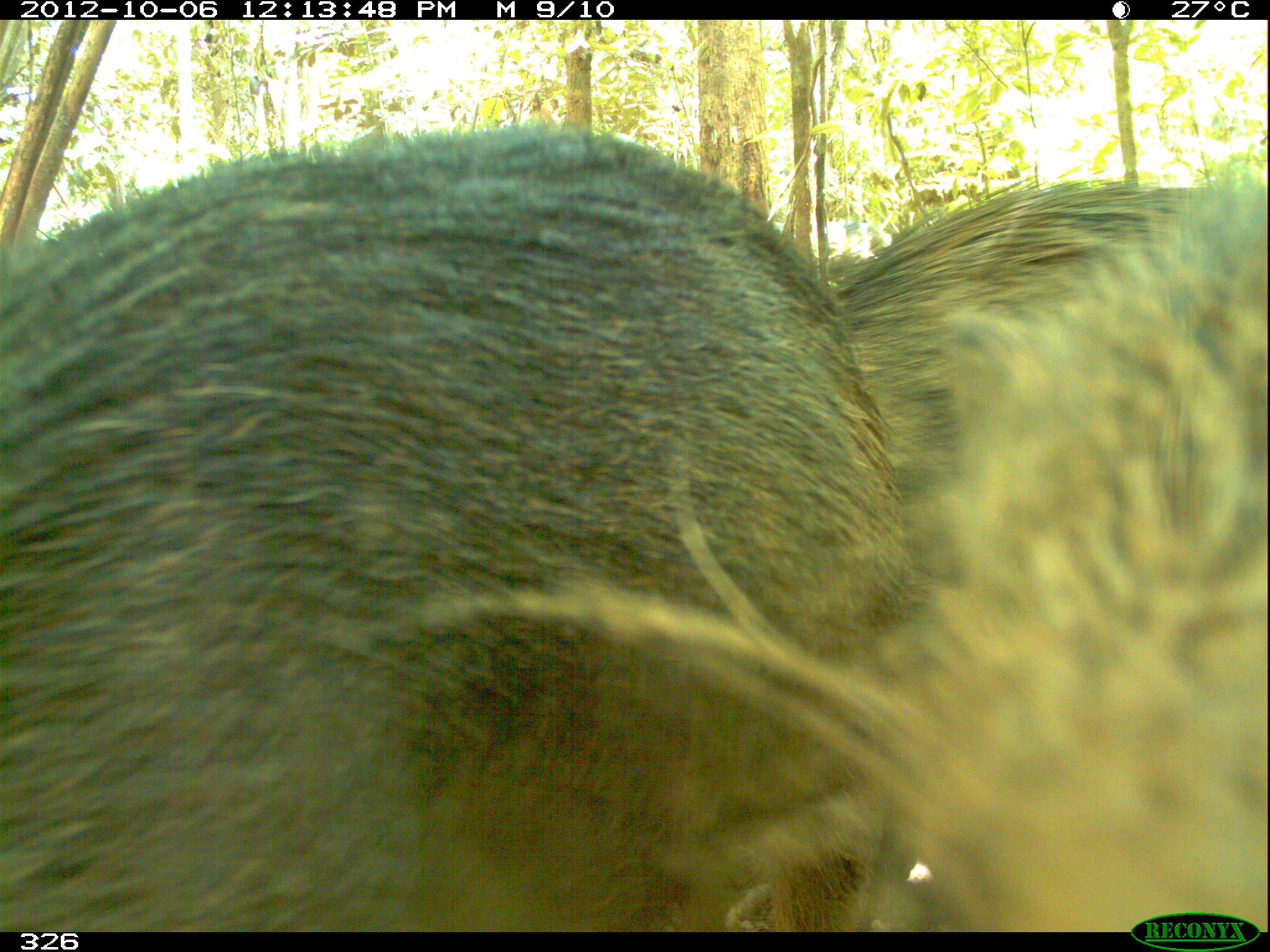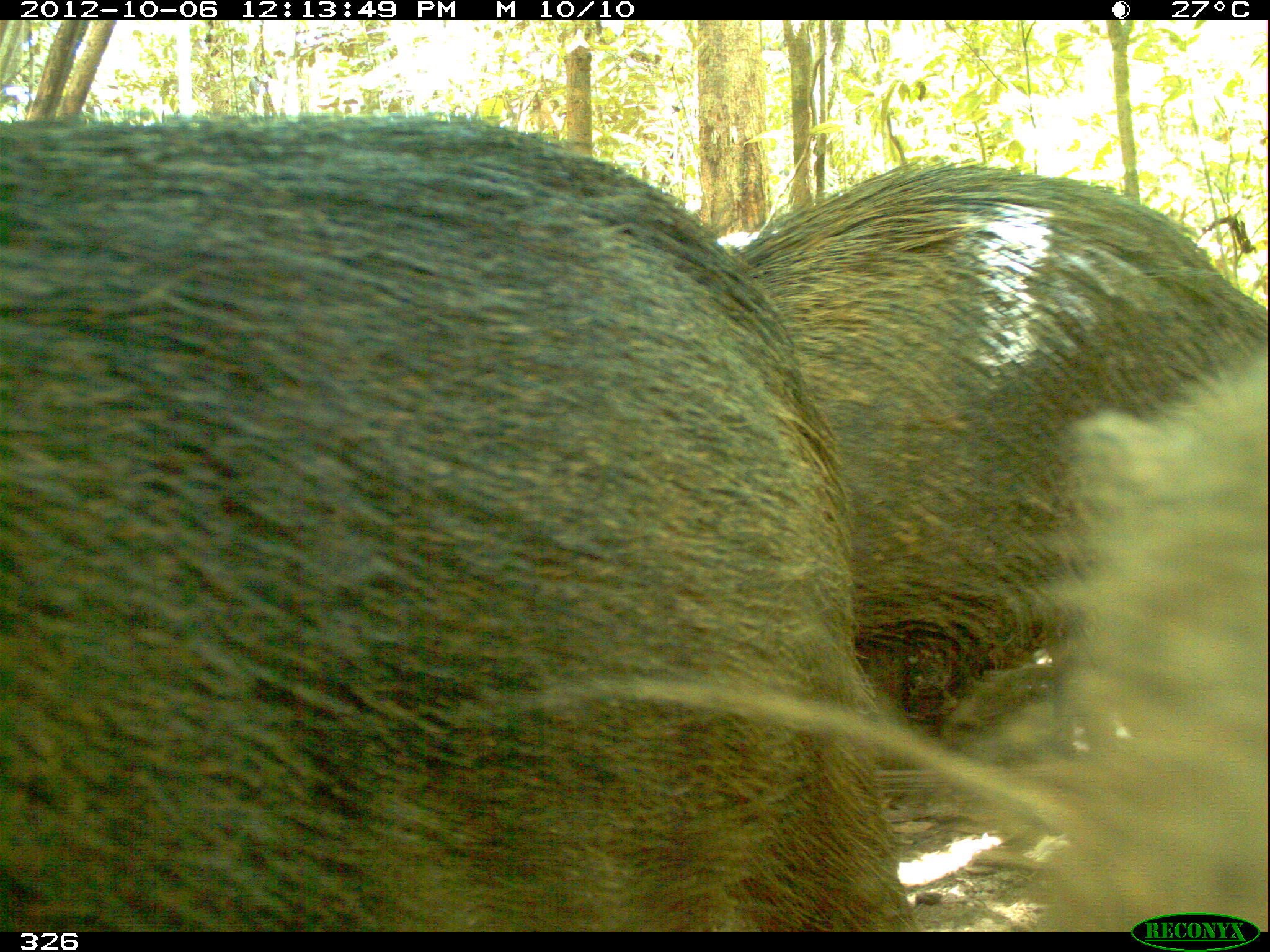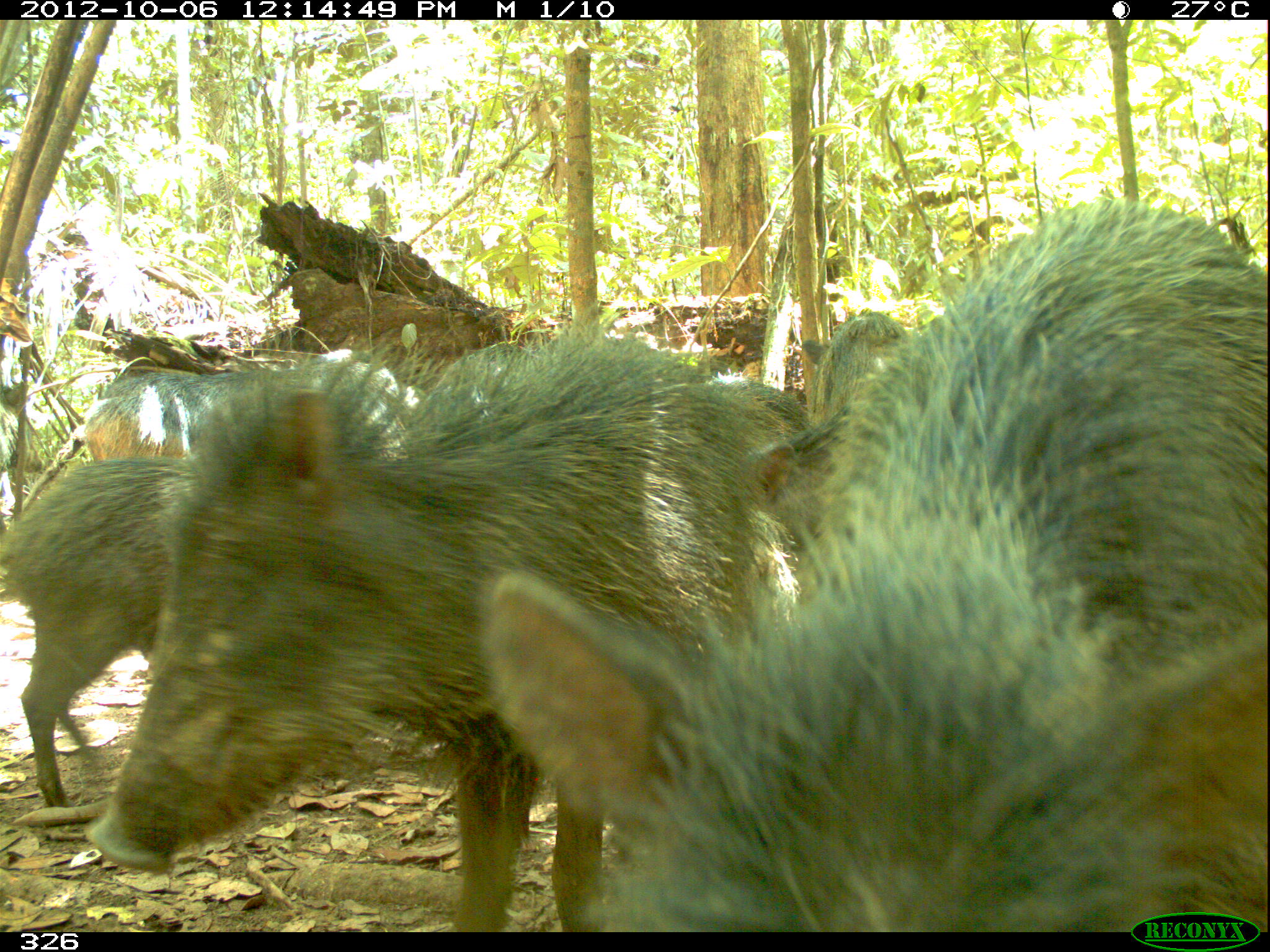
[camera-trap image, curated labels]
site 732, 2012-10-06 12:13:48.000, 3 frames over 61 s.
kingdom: Animalia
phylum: Chordata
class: Mammalia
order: Artiodactyla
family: Tayassuidae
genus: Tayassu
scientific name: Tayassu pecari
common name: white-lipped peccary